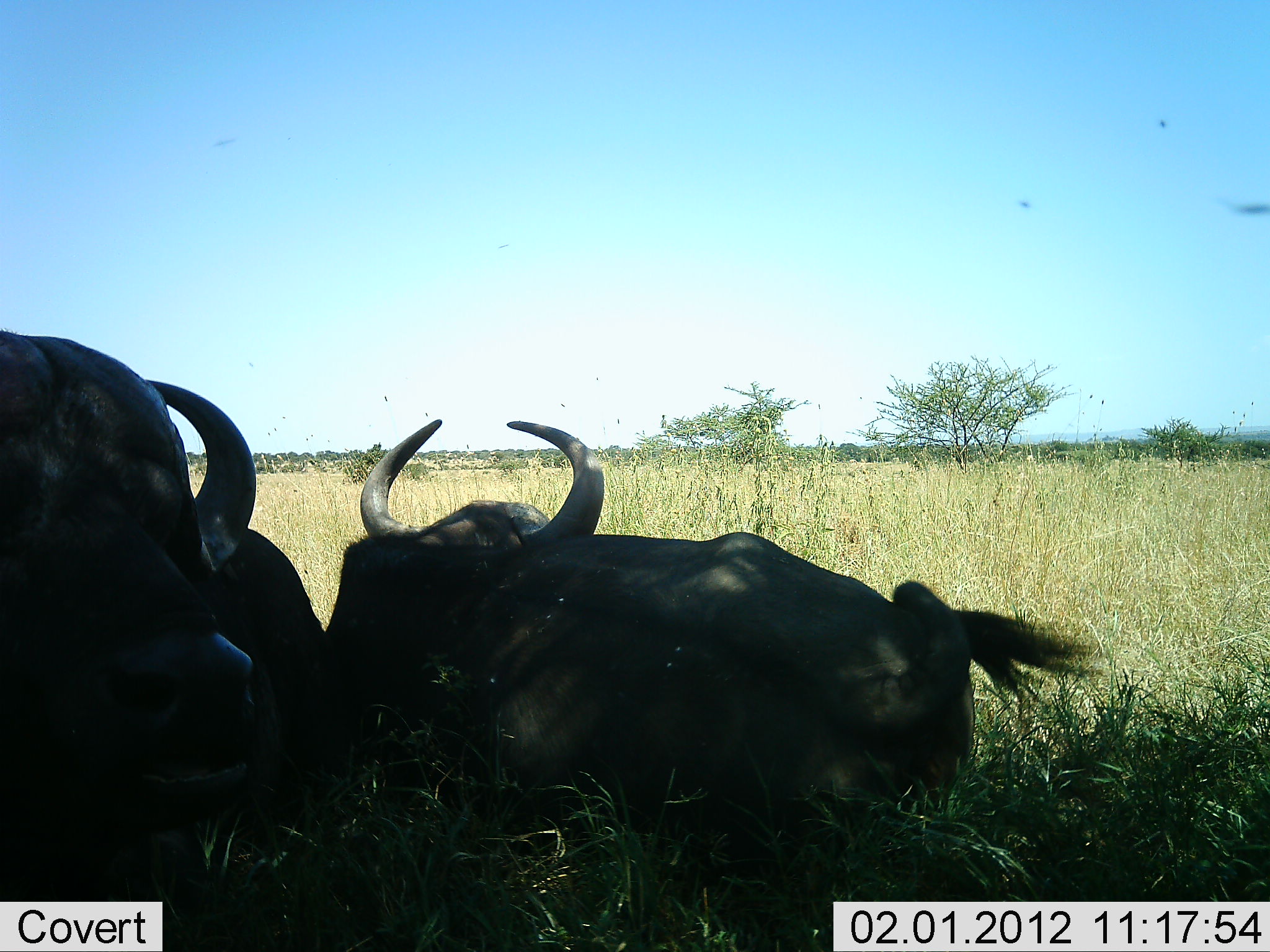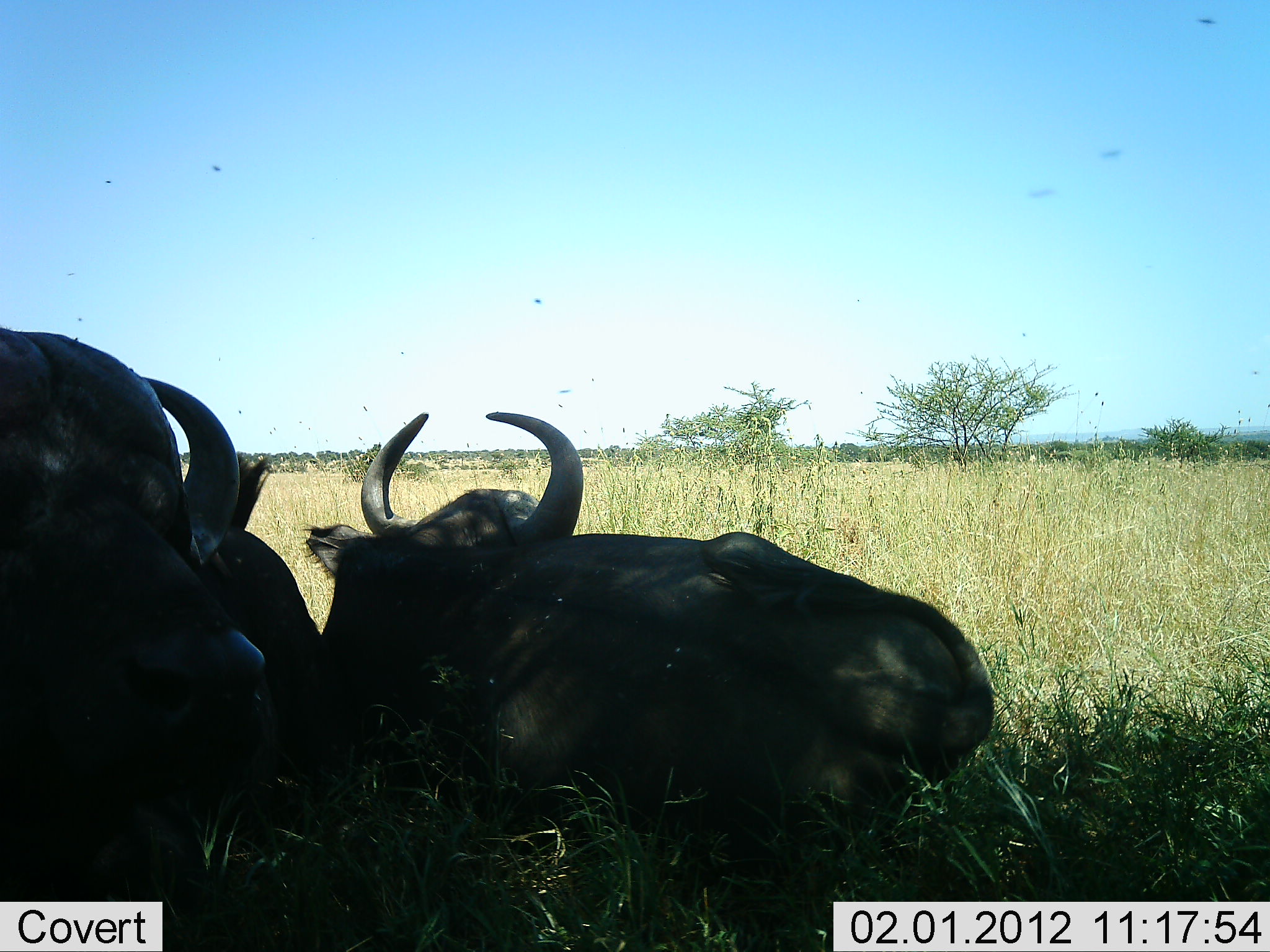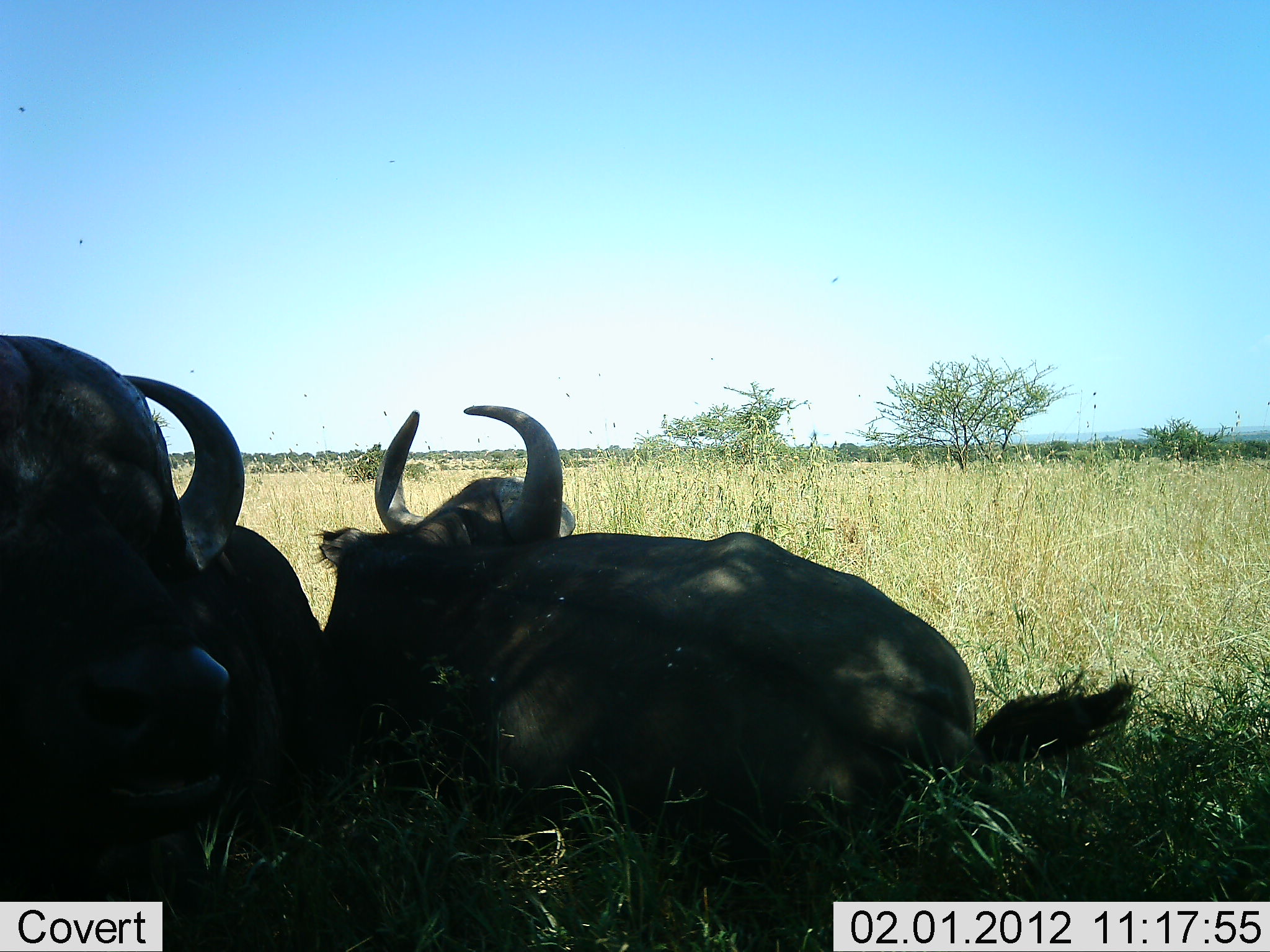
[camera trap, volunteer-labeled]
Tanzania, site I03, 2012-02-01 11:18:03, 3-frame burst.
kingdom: Animalia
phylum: Chordata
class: Mammalia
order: Artiodactyla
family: Bovidae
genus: Syncerus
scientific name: Syncerus caffer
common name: cape buffalo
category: buffalo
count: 2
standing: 0%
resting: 100%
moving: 0%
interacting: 0%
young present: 0%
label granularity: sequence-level